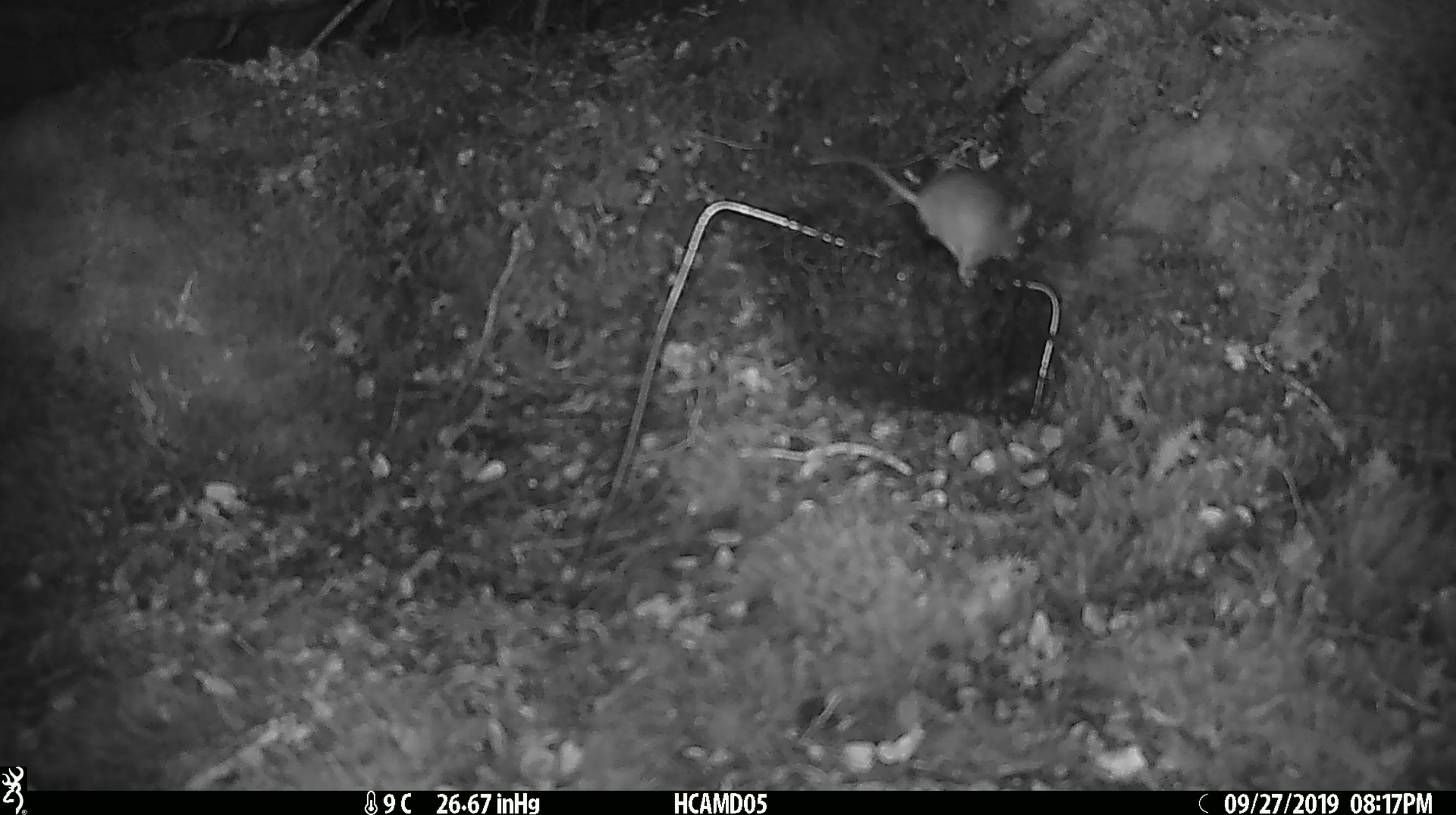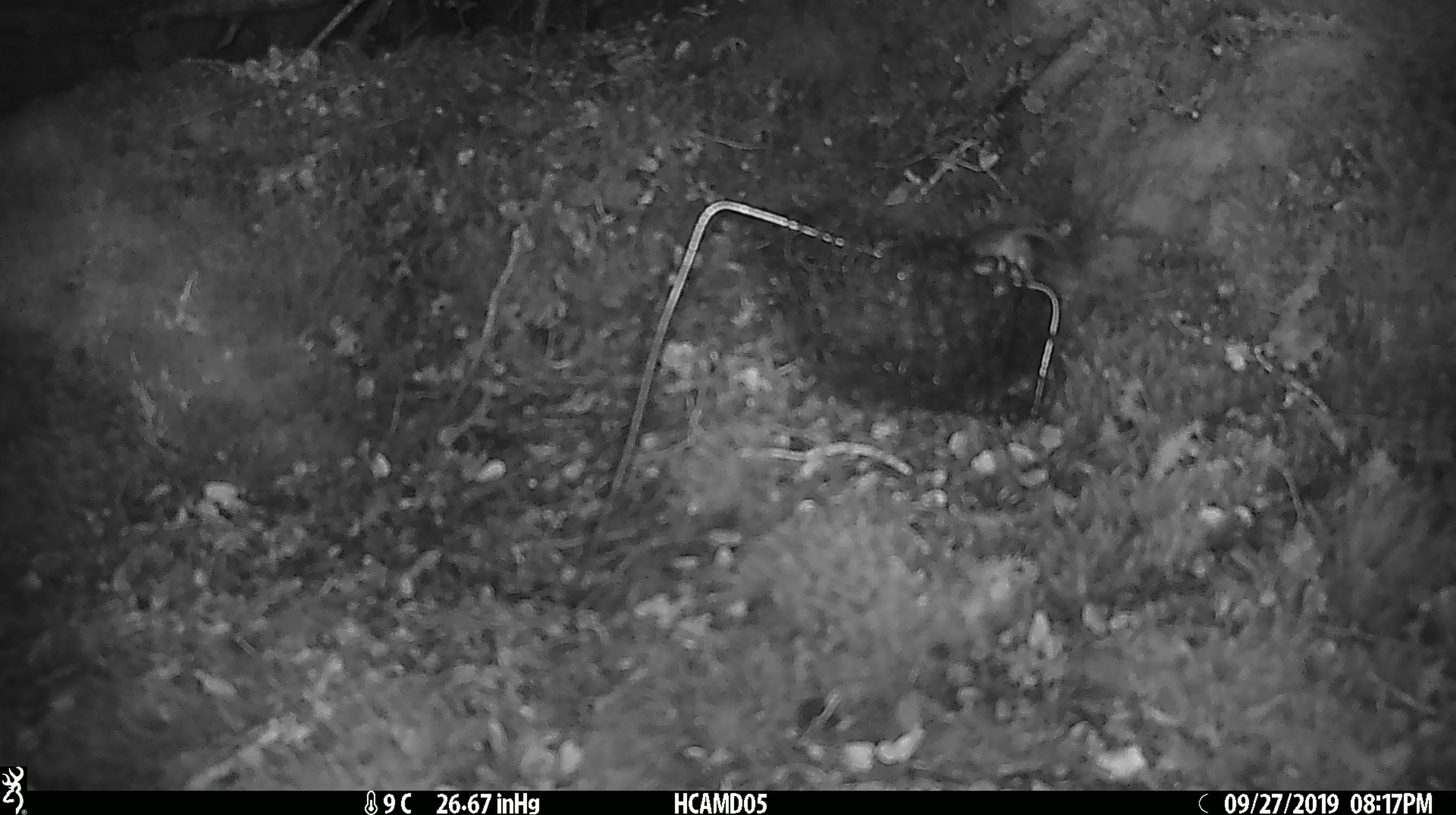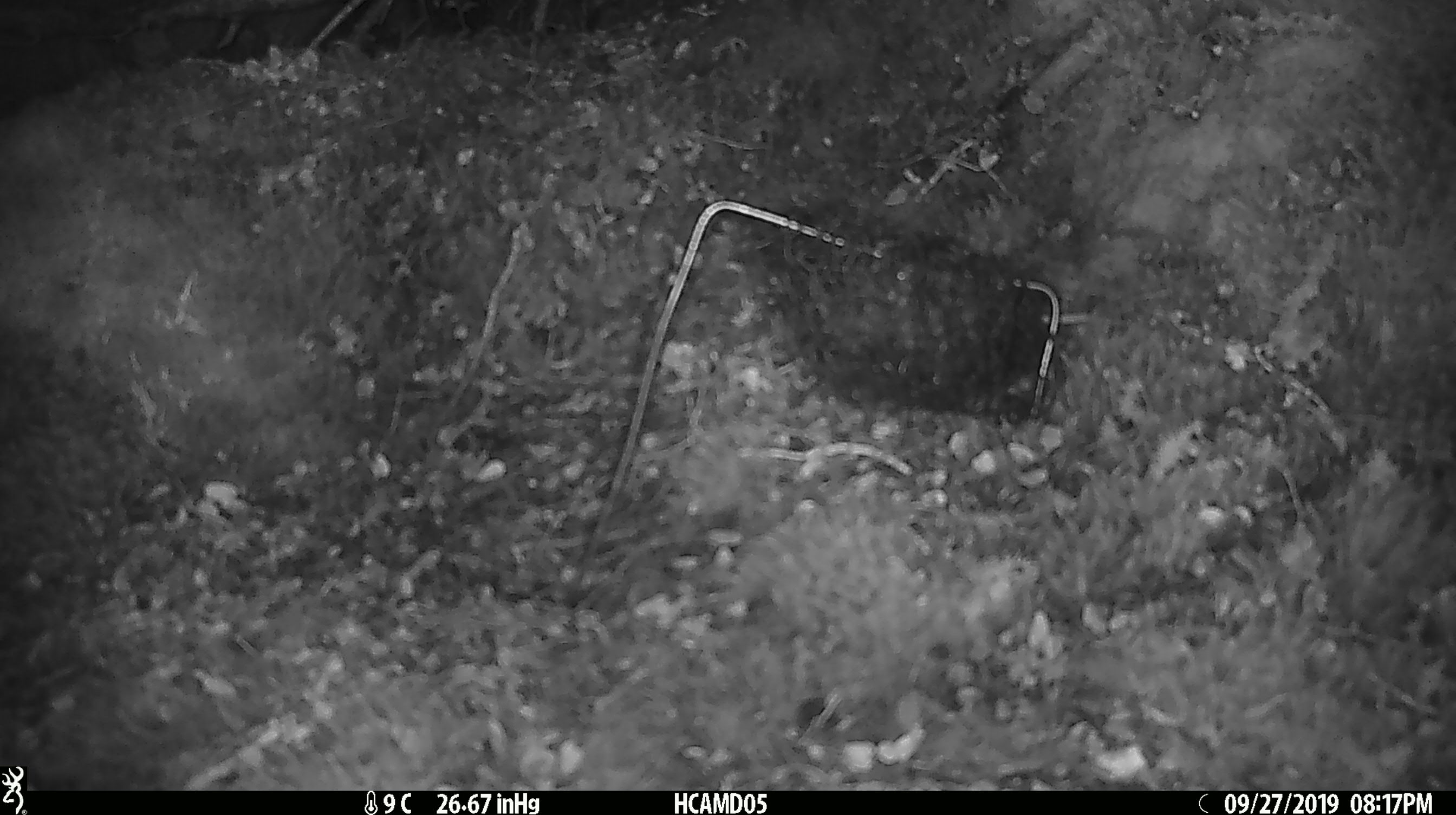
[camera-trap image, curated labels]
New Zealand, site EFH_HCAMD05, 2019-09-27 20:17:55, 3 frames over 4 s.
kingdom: Animalia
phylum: Chordata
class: Mammalia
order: Rodentia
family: Muridae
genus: Mus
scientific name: Mus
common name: mouse